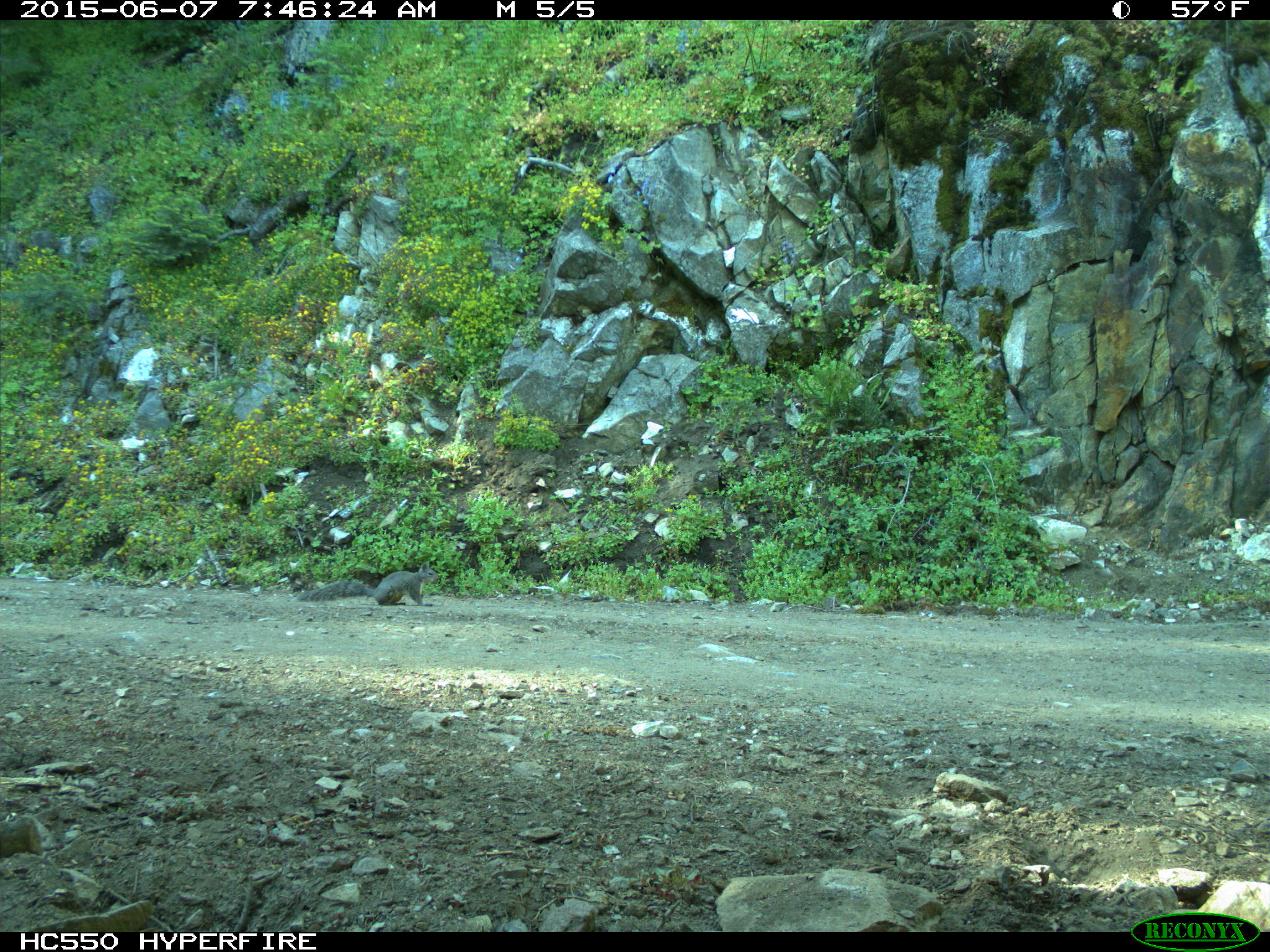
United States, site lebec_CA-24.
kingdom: Animalia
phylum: Chordata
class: Mammalia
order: Rodentia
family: Sciuridae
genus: Sciurus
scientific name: Sciurus carolinensis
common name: eastern gray squirrel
Sciurus carolinensis (eastern gray squirrel).